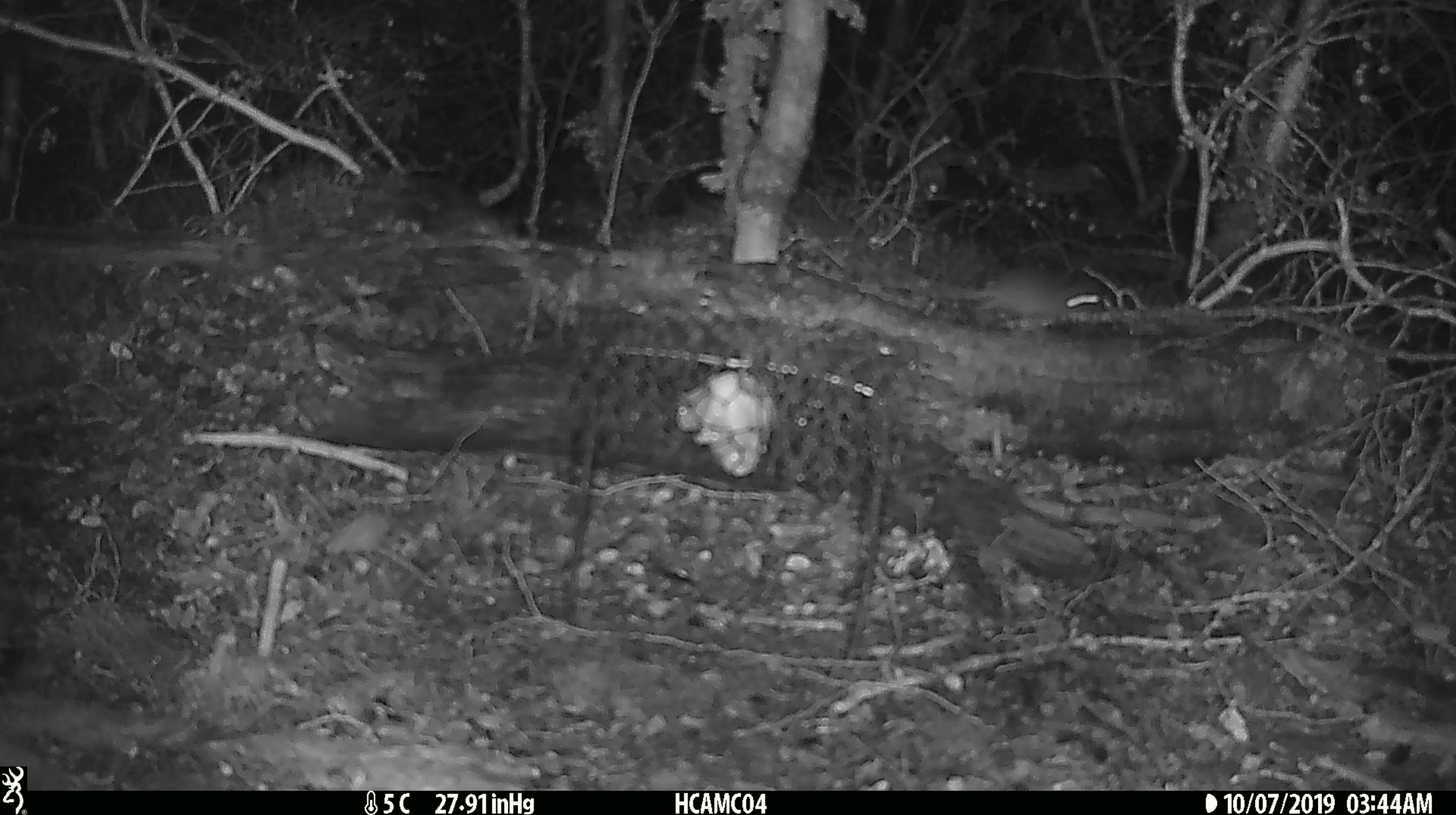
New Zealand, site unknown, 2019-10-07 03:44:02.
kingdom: Animalia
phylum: Chordata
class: Mammalia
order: Rodentia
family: Muridae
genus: Mus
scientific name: Mus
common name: mouse